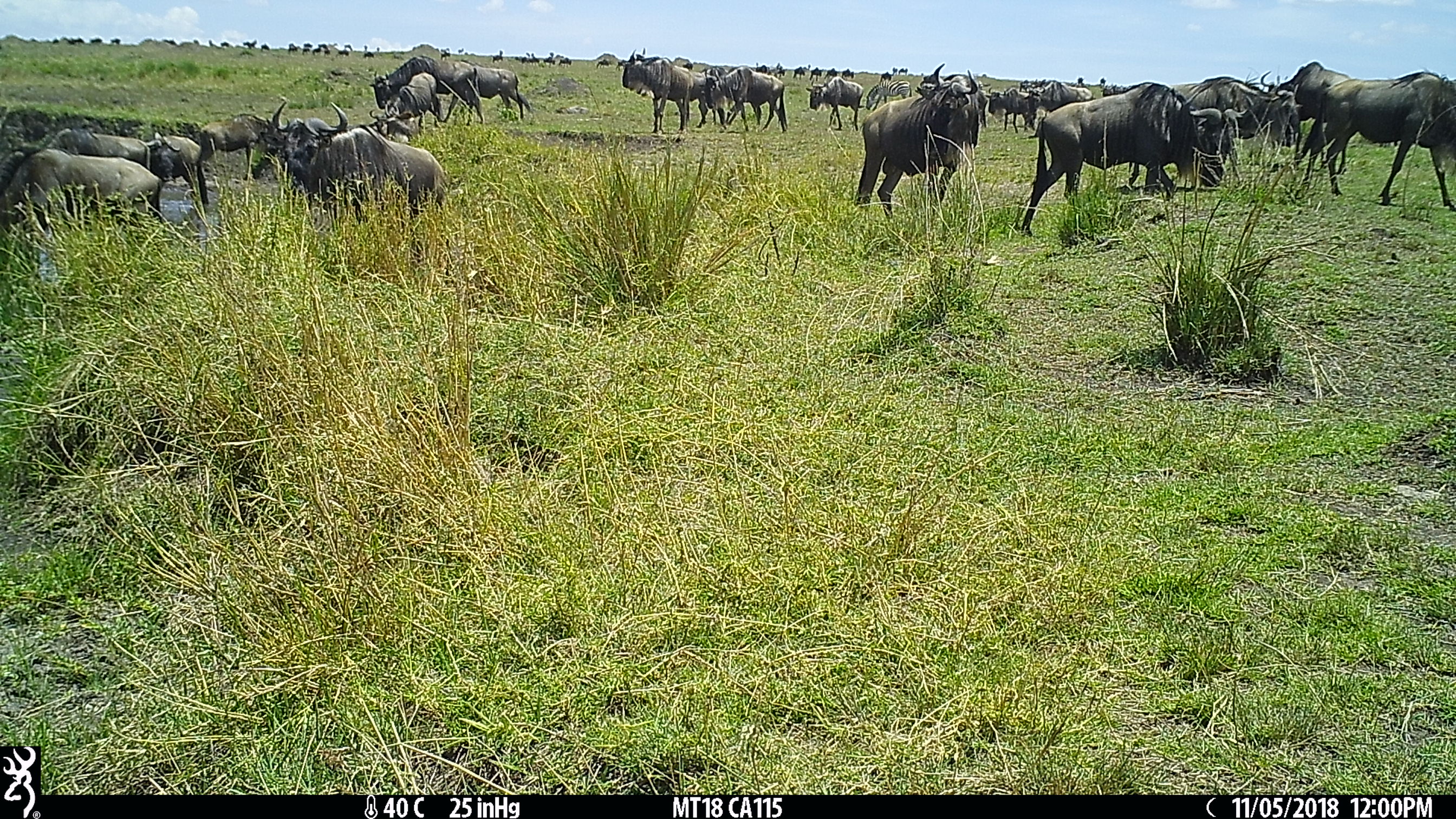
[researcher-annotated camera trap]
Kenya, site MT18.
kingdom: Animalia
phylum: Chordata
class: Mammalia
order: Artiodactyla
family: Bovidae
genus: Connochaetes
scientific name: Connochaetes taurinus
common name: blue wildebeest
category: wildebeest